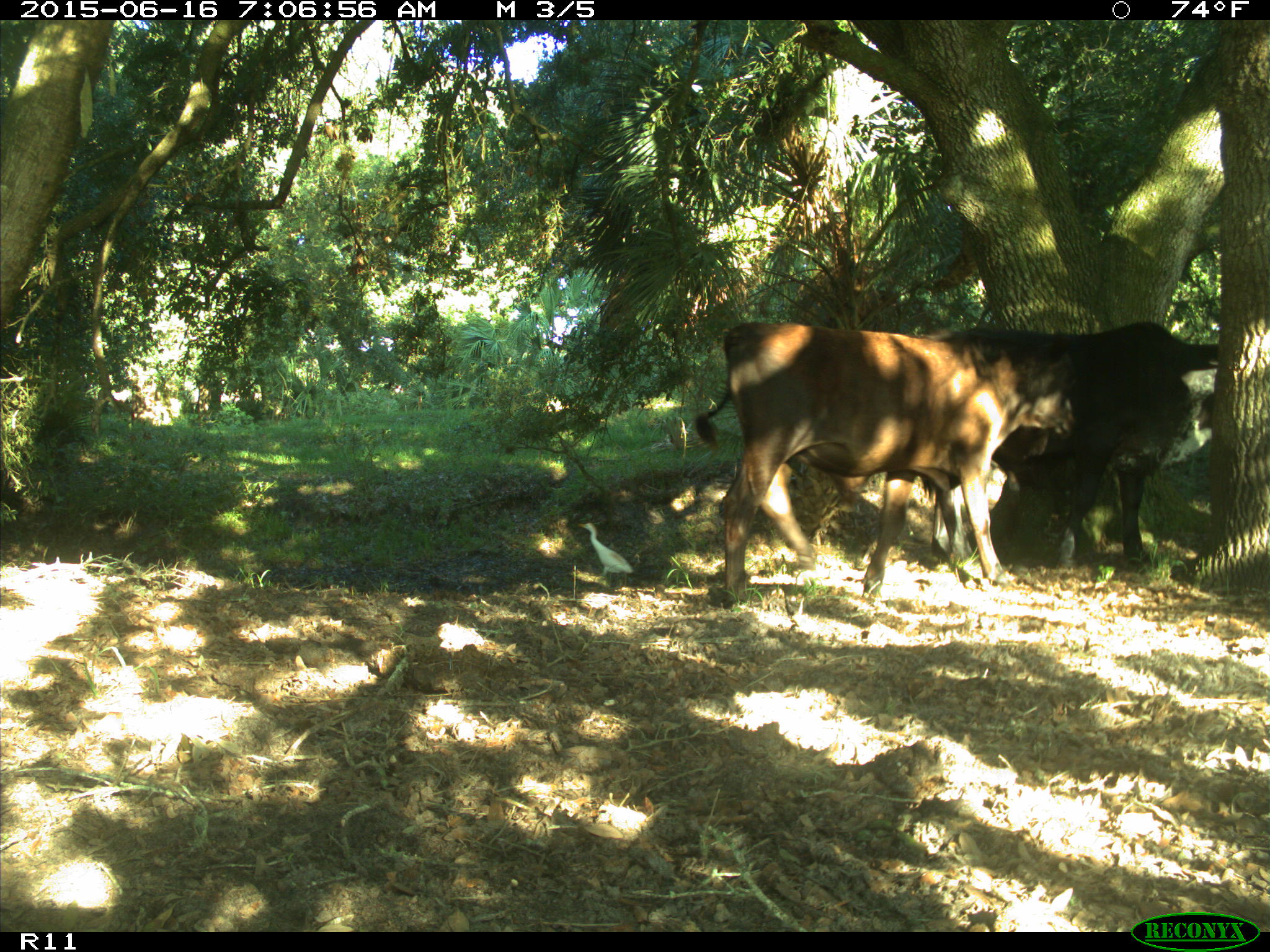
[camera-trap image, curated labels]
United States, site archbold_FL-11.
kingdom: Animalia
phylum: Chordata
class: Mammalia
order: Artiodactyla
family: Bovidae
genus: Bos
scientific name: Bos taurus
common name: domestic cow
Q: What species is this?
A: Bos taurus (domestic cow).